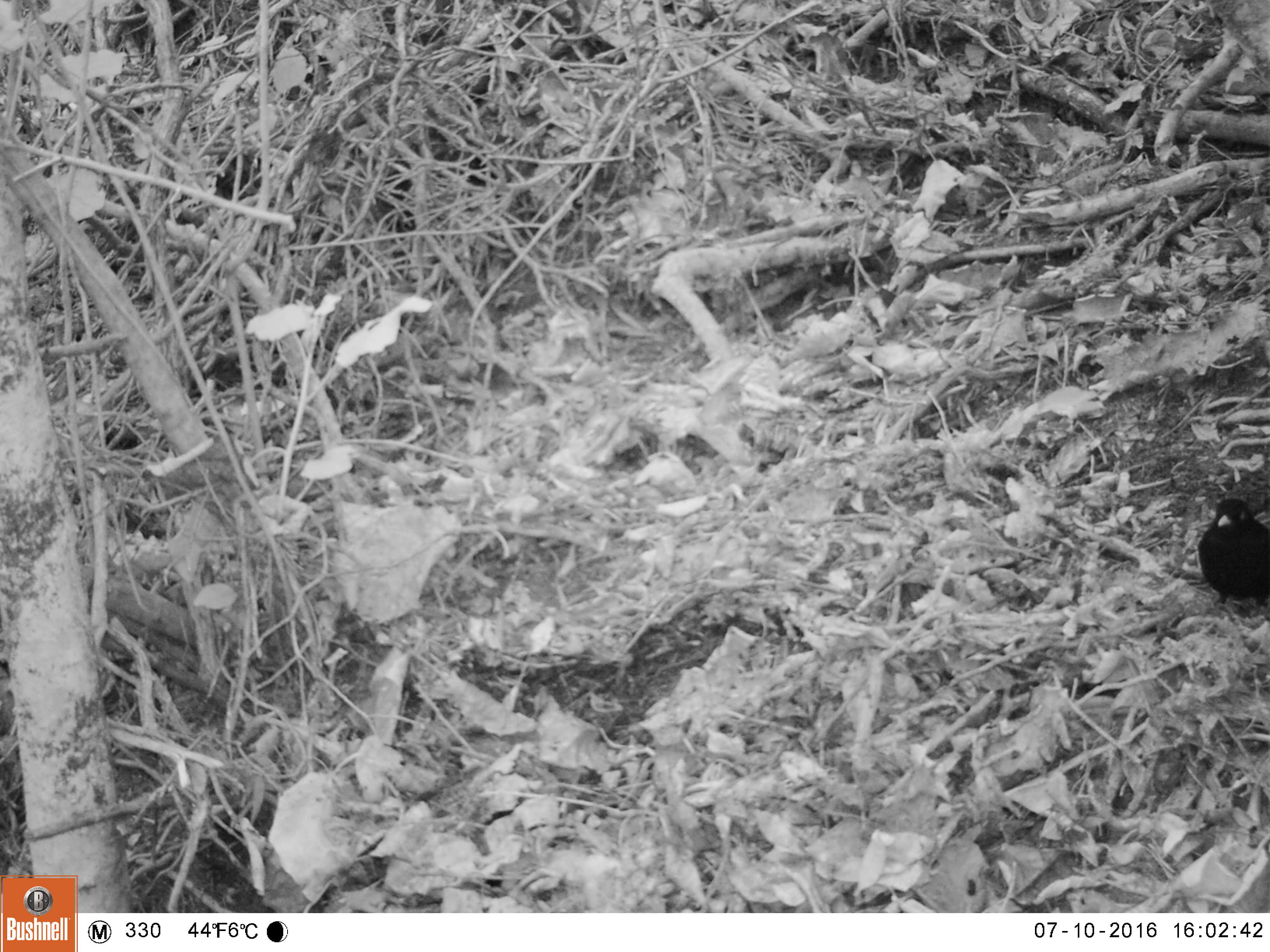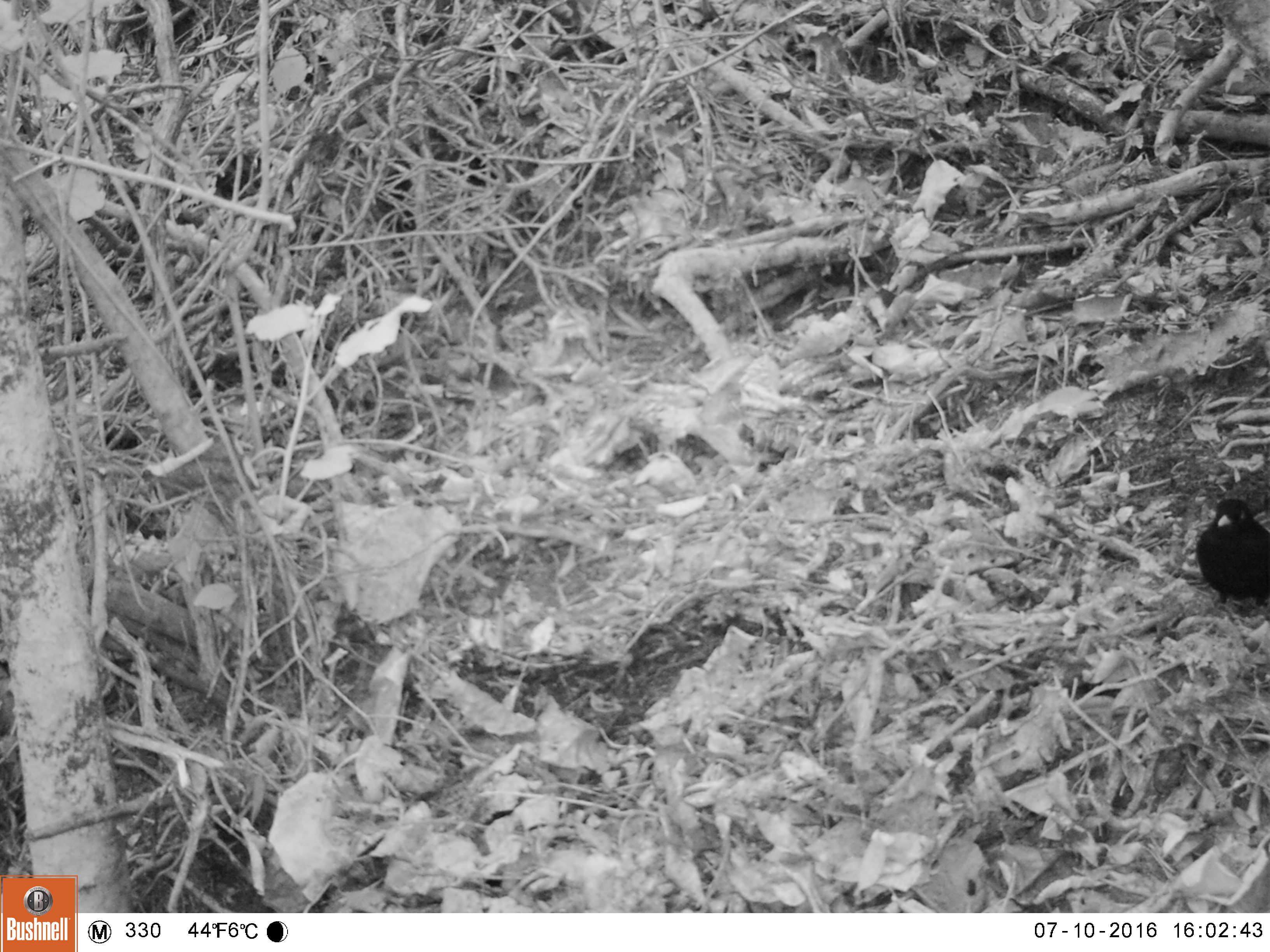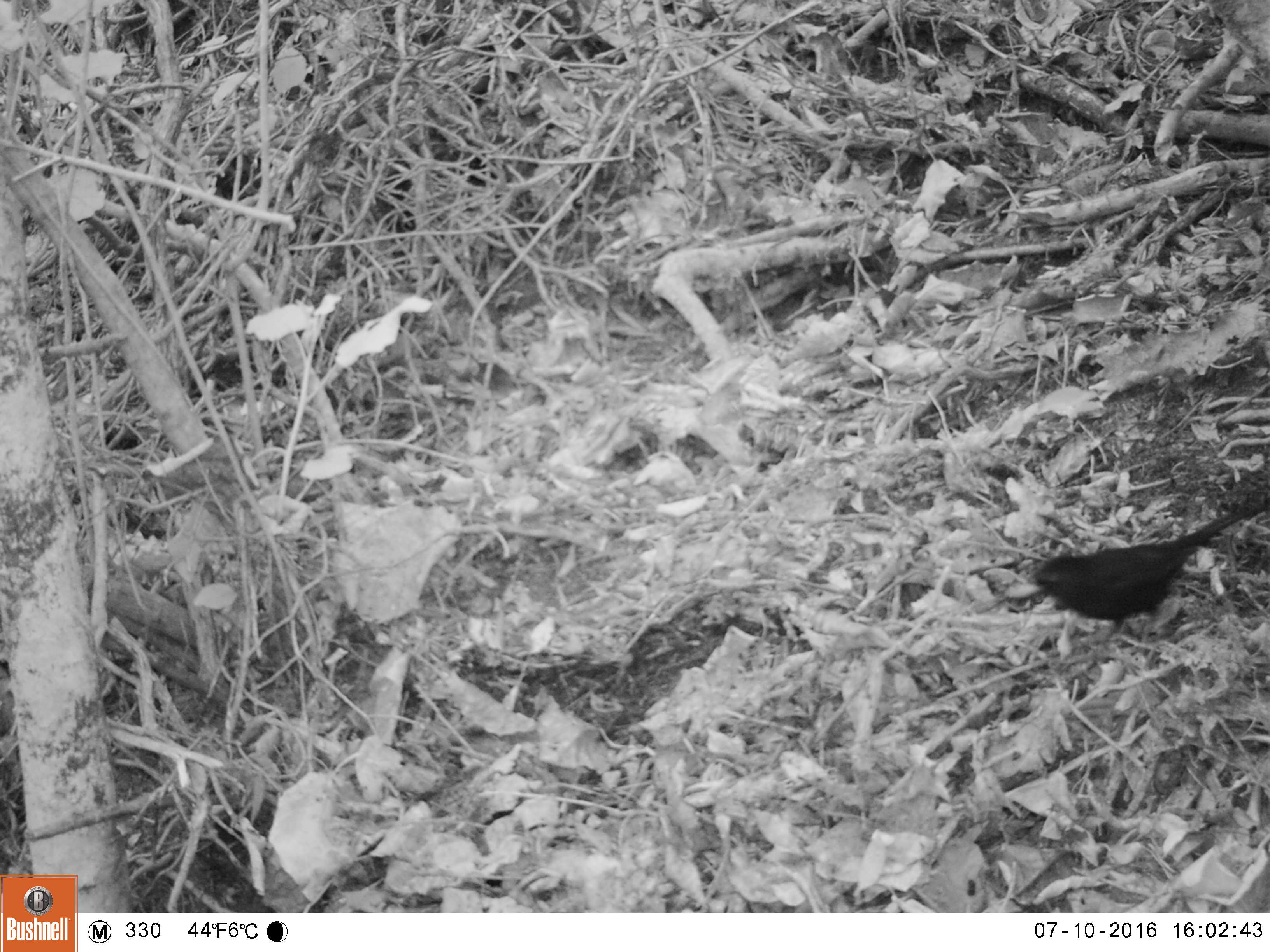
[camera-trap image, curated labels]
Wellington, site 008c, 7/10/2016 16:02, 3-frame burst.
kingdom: Animalia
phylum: Chordata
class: Aves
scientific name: Aves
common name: bird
Bird (Aves).